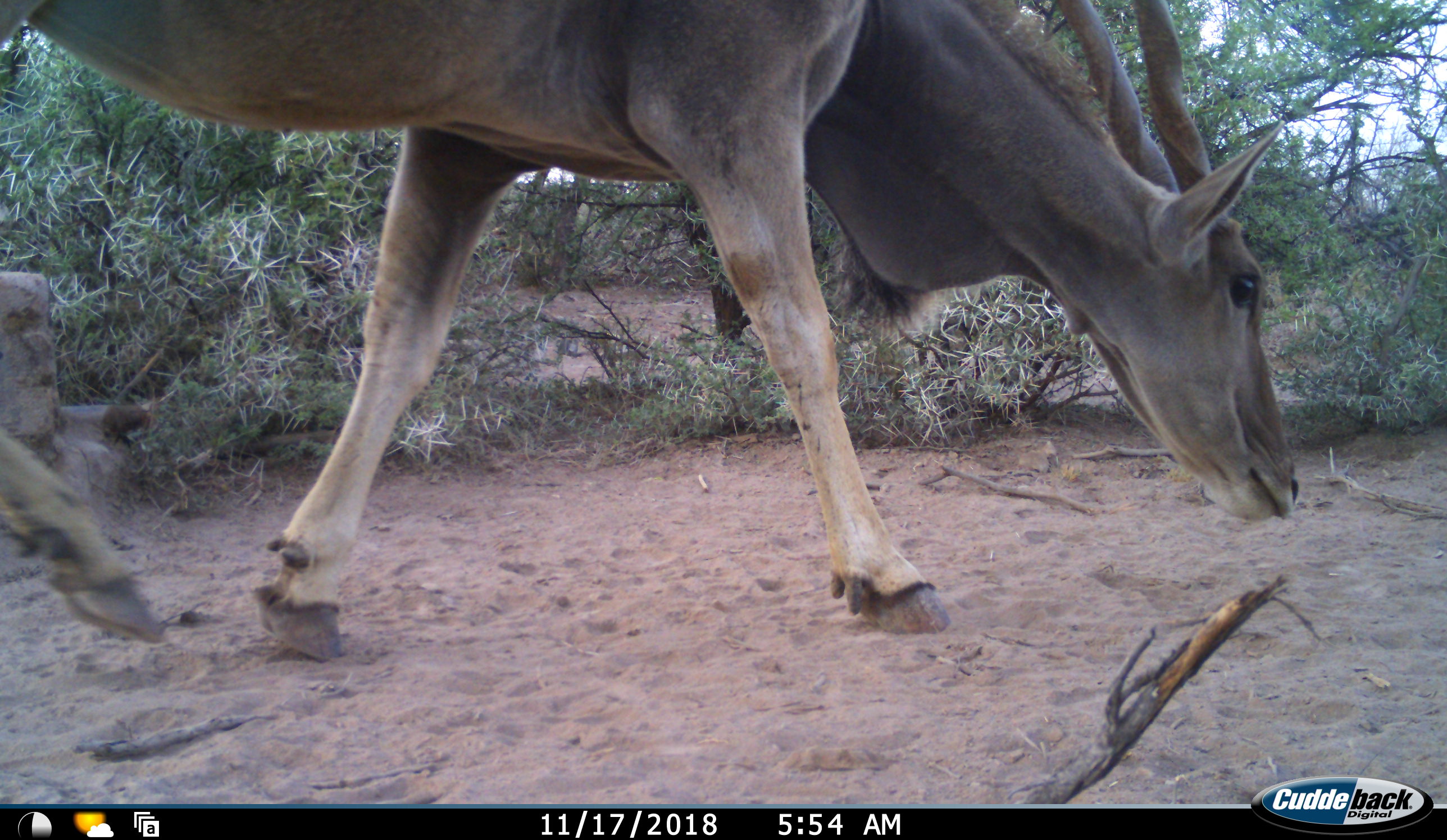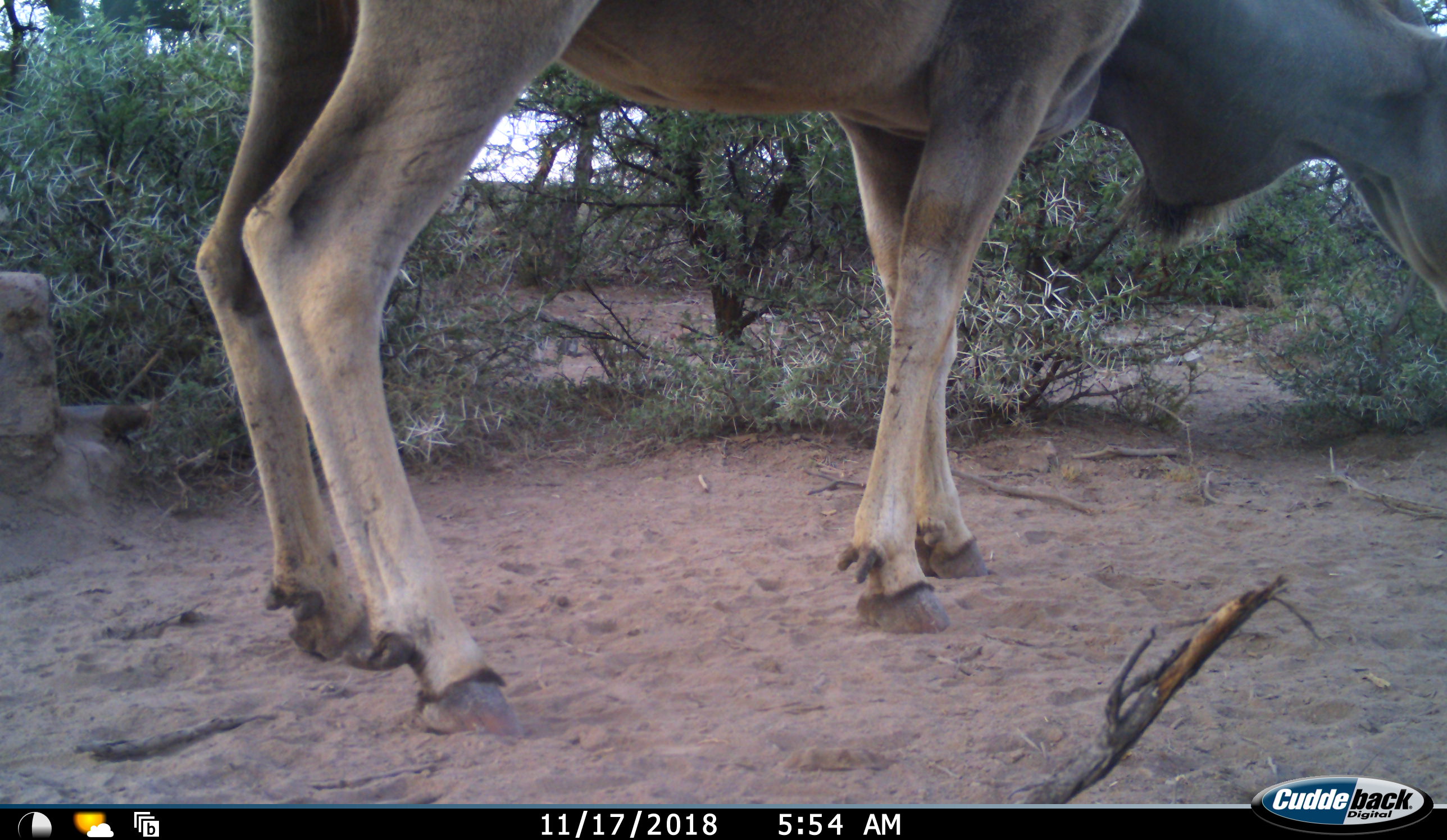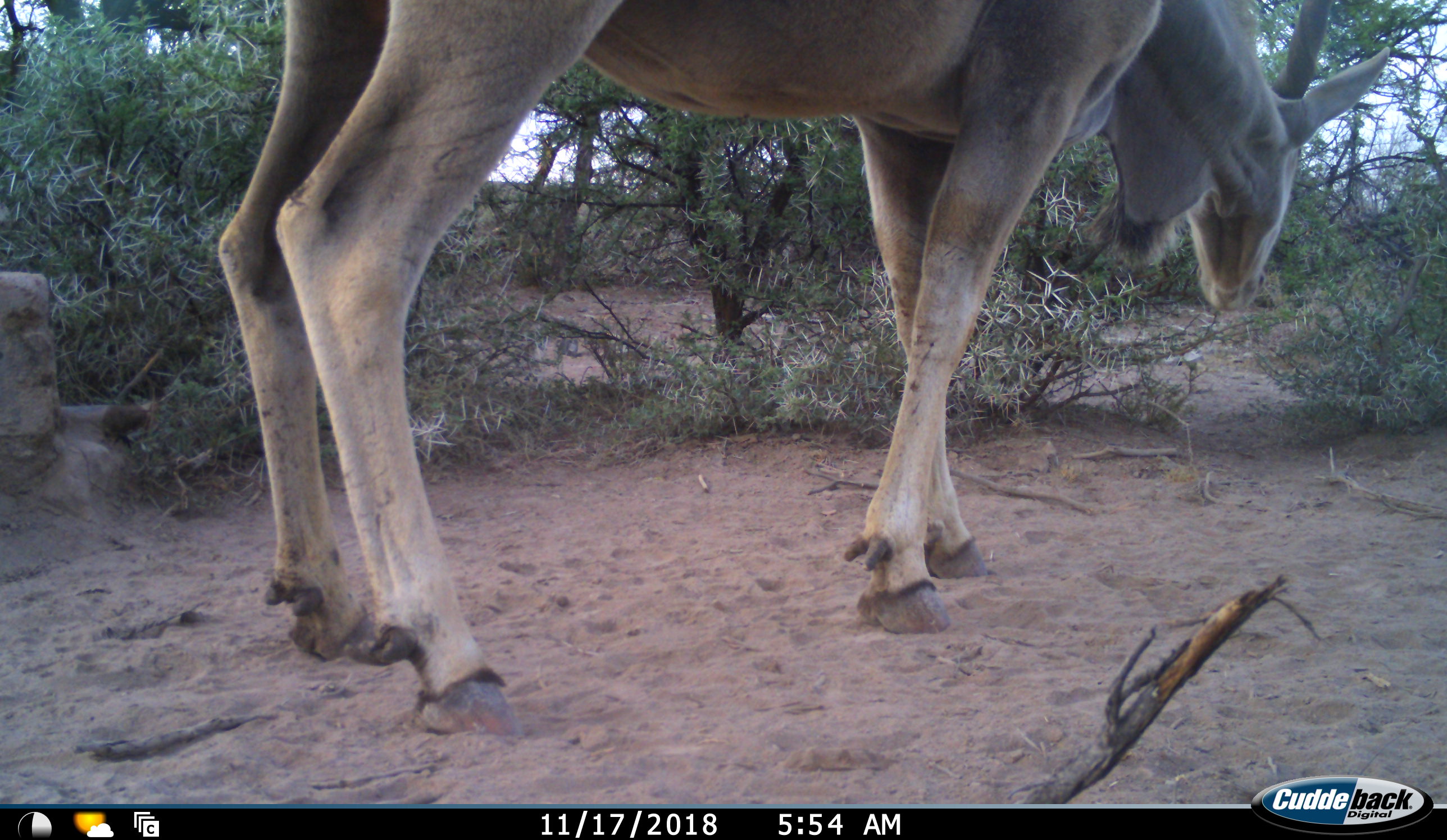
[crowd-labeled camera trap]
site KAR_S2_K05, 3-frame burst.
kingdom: Animalia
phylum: Chordata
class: Mammalia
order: Artiodactyla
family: Bovidae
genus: Tragelaphus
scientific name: Tragelaphus oryx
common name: eland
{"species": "eland (Tragelaphus oryx)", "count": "1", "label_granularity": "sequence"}